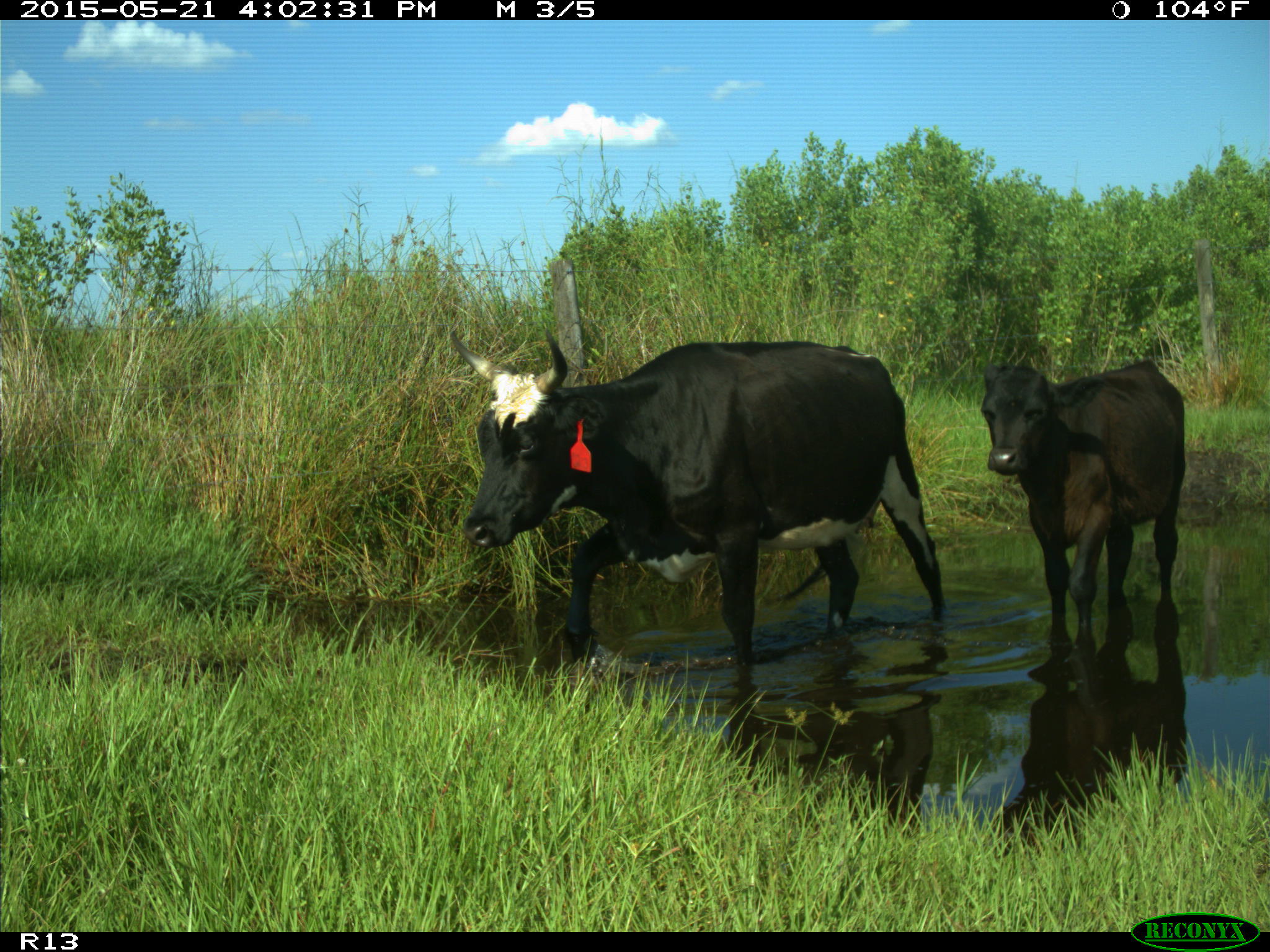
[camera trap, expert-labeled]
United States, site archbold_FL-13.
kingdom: Animalia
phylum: Chordata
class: Mammalia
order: Artiodactyla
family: Bovidae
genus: Bos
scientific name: Bos taurus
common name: domestic cow